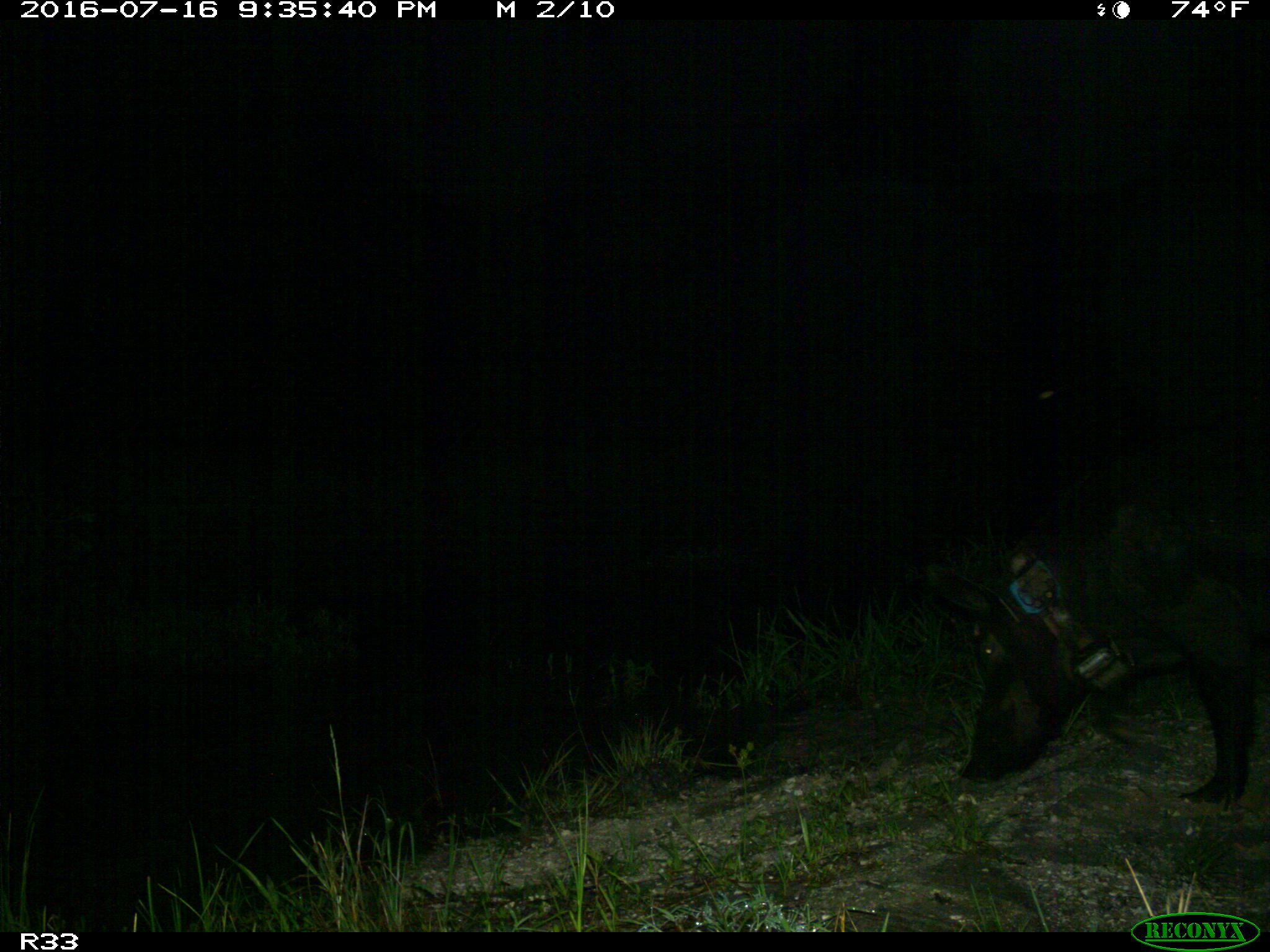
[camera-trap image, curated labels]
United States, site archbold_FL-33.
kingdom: Animalia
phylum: Chordata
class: Mammalia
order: Artiodactyla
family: Suidae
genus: Sus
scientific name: Sus scrofa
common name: wild boar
Sus scrofa (wild boar).